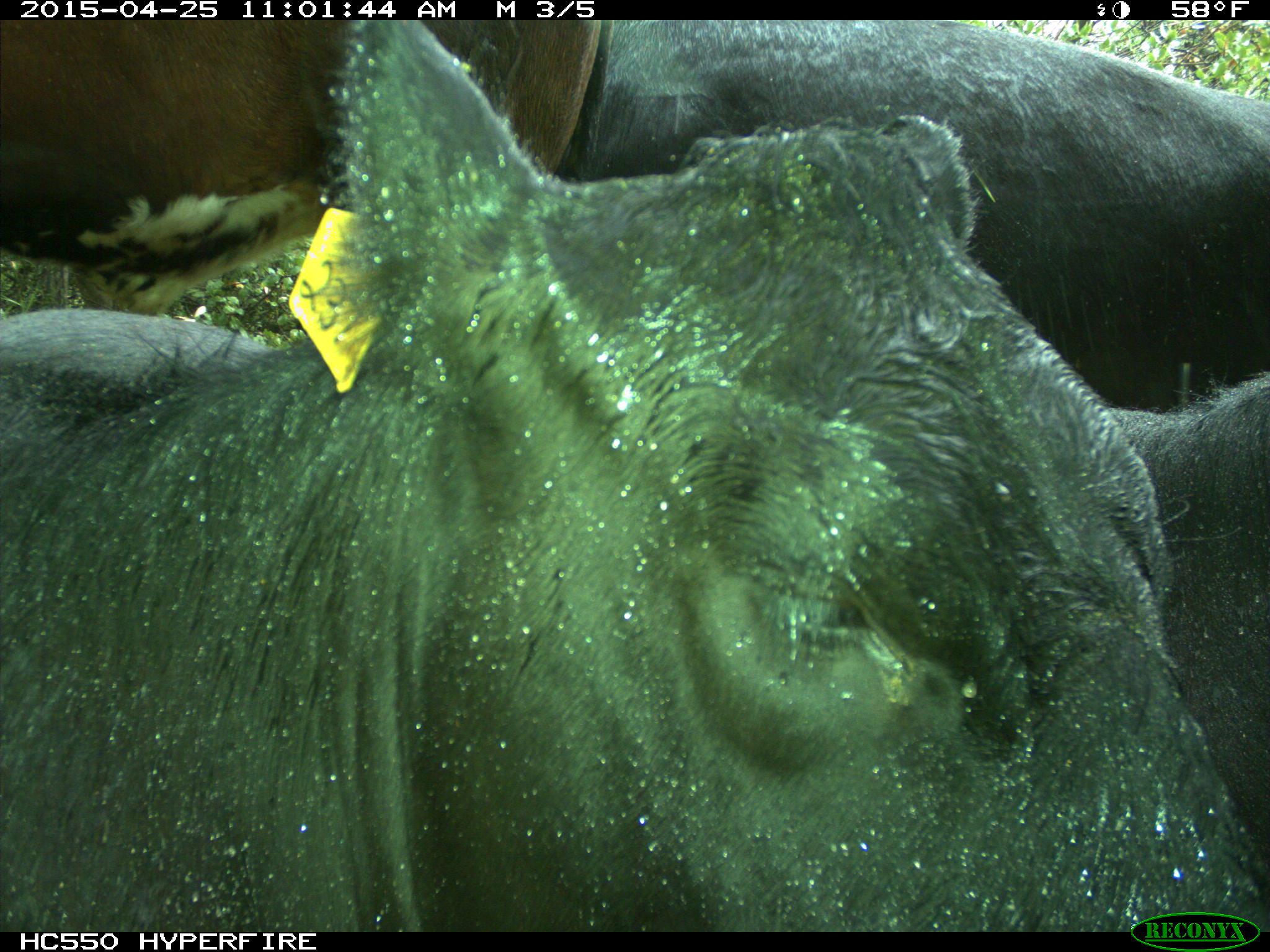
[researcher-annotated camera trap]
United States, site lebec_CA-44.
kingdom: Animalia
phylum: Chordata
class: Mammalia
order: Artiodactyla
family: Suidae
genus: Sus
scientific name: Sus scrofa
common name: wild boar